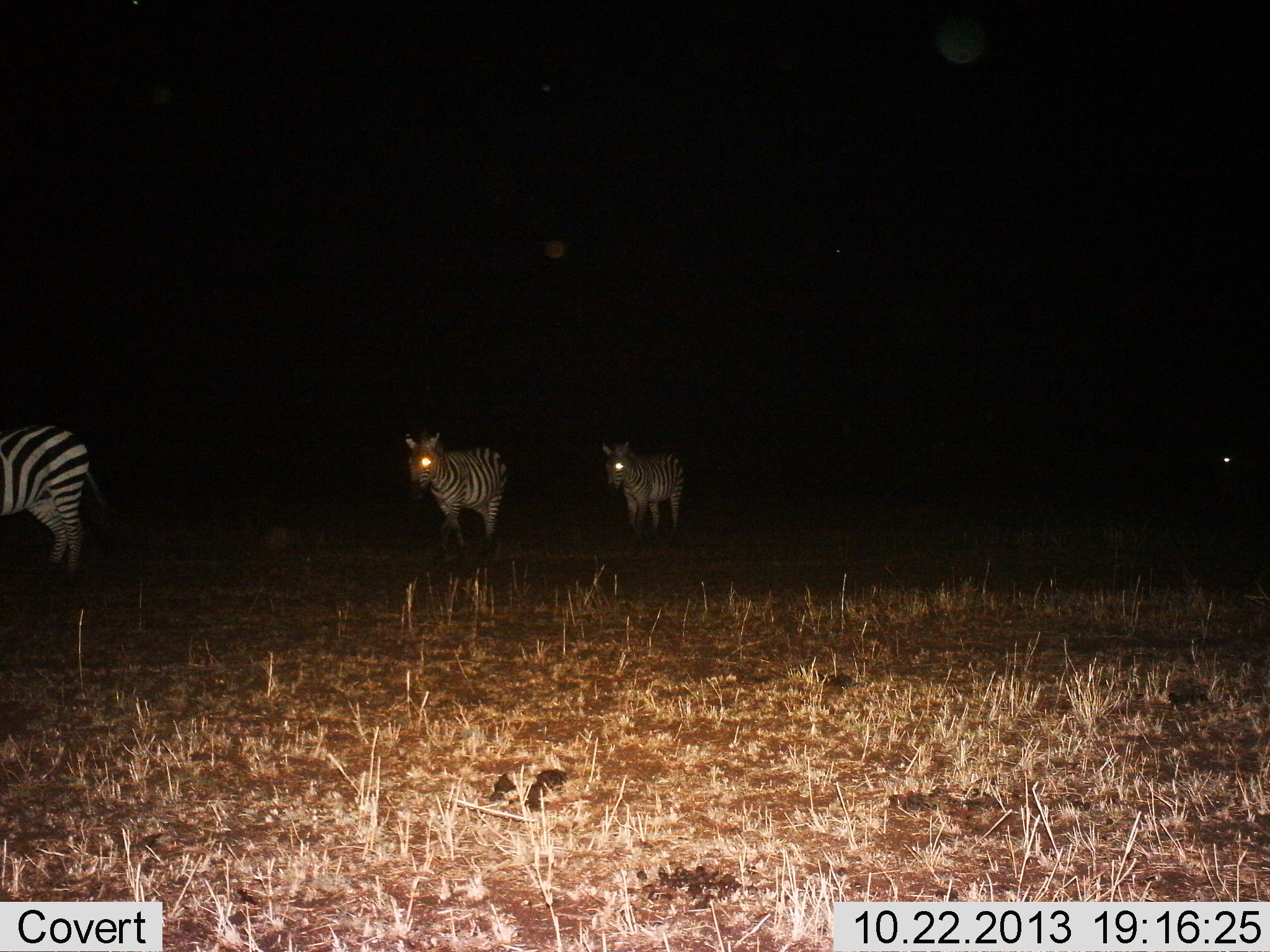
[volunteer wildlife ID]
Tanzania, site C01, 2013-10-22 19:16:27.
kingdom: Animalia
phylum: Chordata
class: Mammalia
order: Perissodactyla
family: Equidae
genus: Equus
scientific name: Equus quagga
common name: plains zebra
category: zebra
Zebra (plains zebra) (Equus quagga), count 4. Behavior (volunteer vote fractions): standing 60%, resting 0%, moving 50%, interacting 0%. Young present (vote fraction): 0%. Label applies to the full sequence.